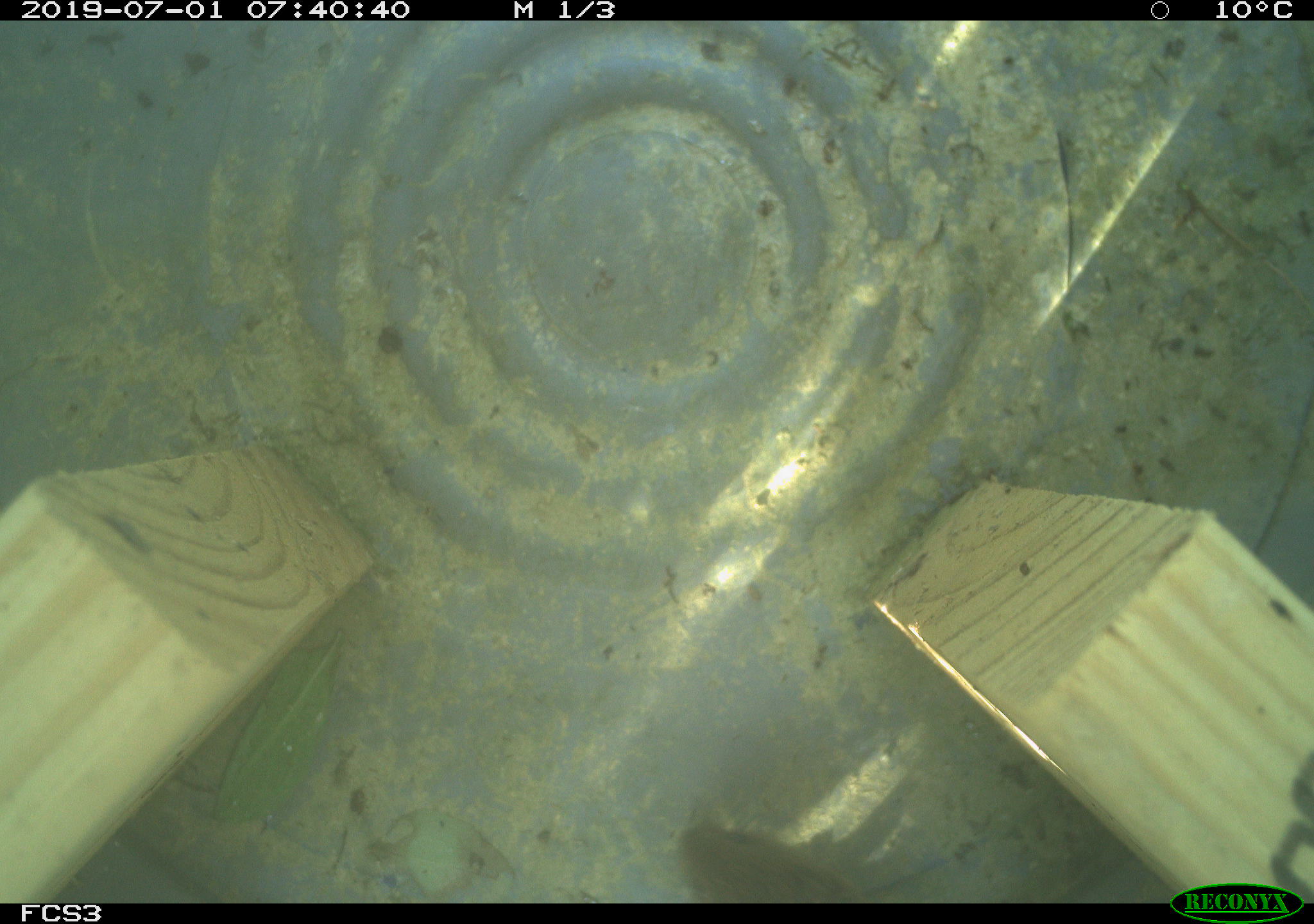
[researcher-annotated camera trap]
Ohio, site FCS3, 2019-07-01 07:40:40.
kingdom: Animalia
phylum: Chordata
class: Mammalia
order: Rodentia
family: Cricetidae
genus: Microtus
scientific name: Microtus pennsylvanicus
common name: meadow vole